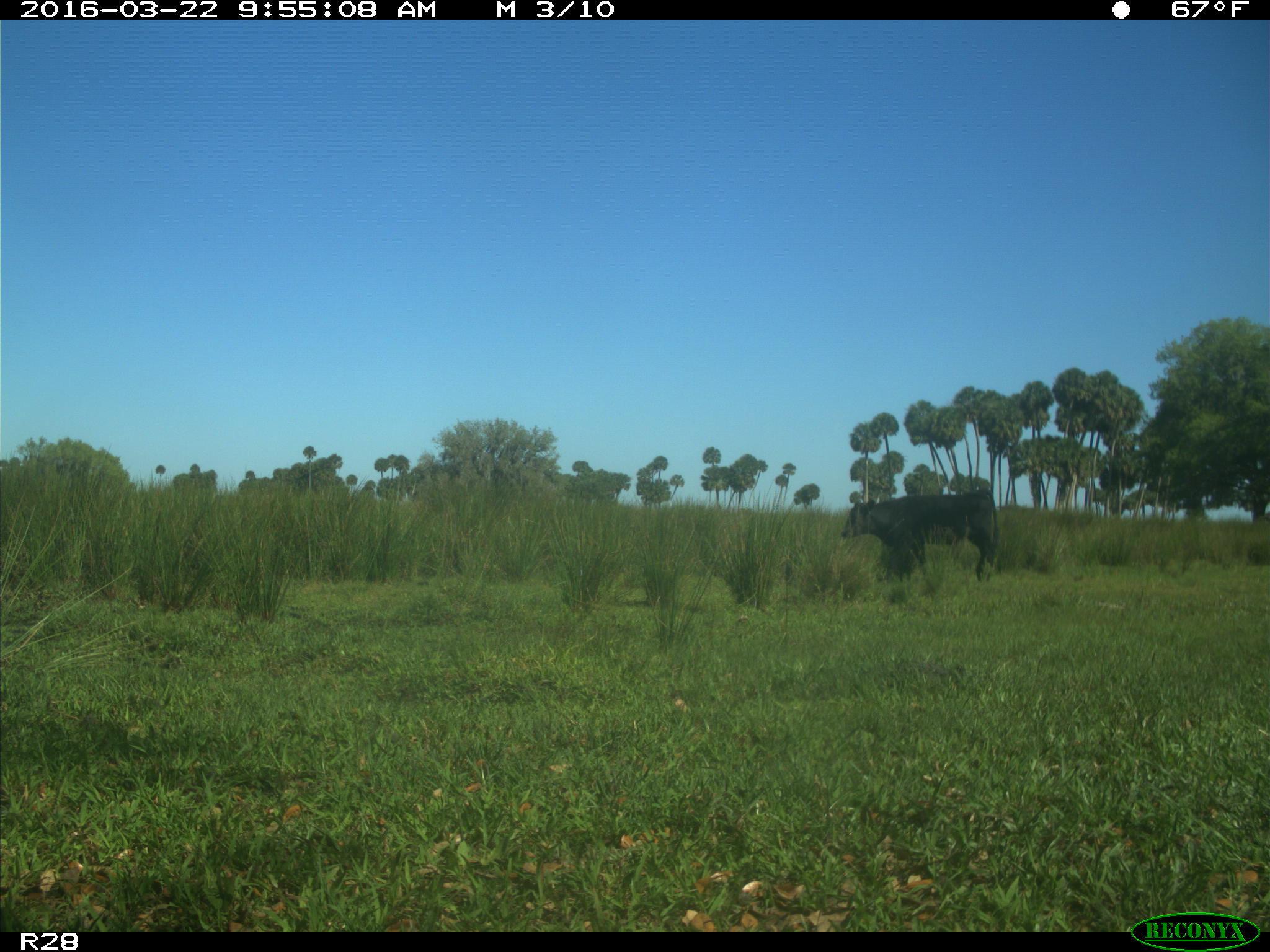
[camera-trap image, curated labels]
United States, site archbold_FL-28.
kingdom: Animalia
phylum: Chordata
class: Mammalia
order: Artiodactyla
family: Bovidae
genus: Bos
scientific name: Bos taurus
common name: domestic cow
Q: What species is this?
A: Bos taurus (domestic cow).